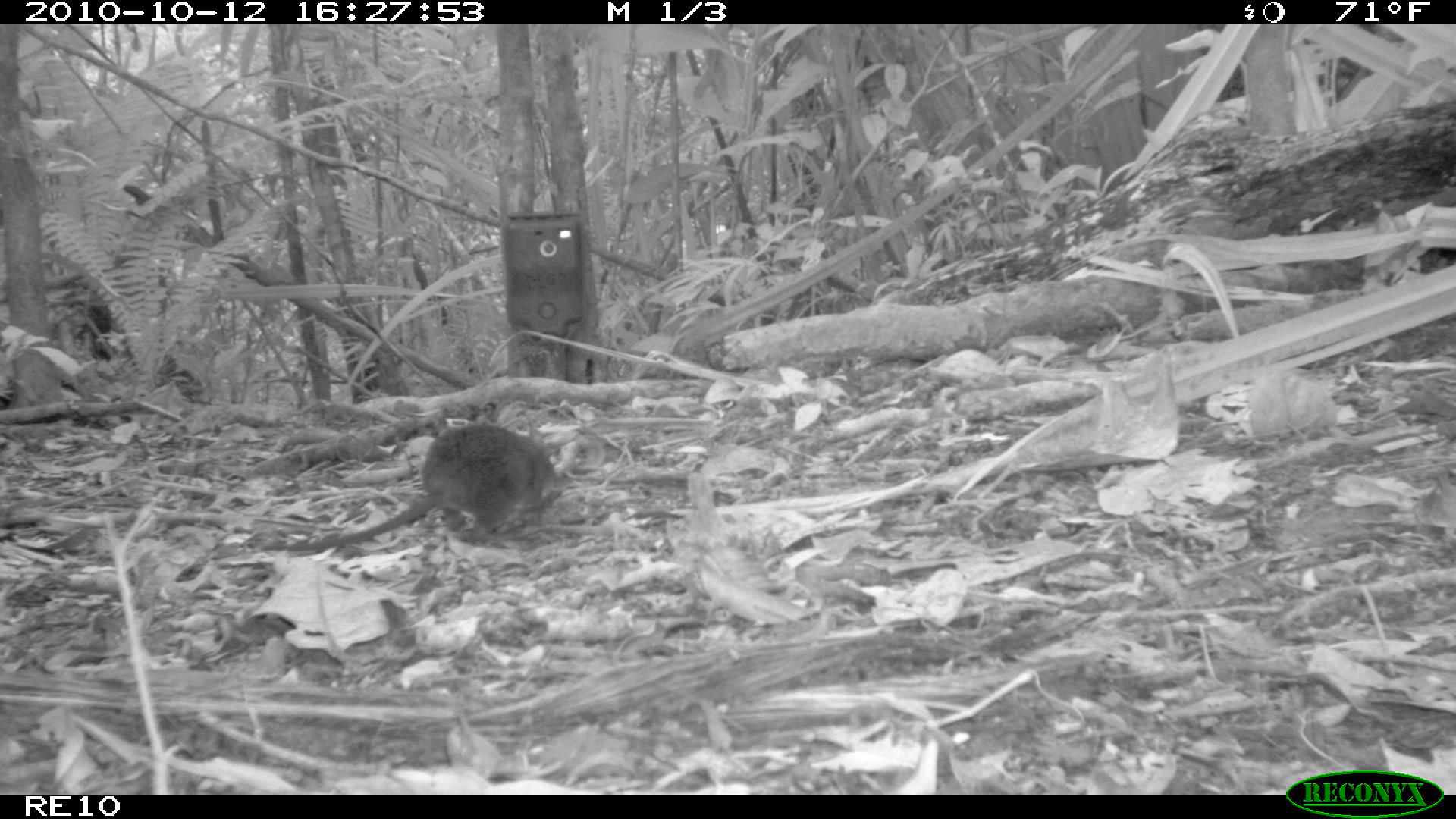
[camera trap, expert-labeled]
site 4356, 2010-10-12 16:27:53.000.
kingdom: Animalia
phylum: Chordata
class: Mammalia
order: Rodentia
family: Muridae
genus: Rattus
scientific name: Rattus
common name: rodent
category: unknown rat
Unknown rat (rodent) (Rattus), count 1.